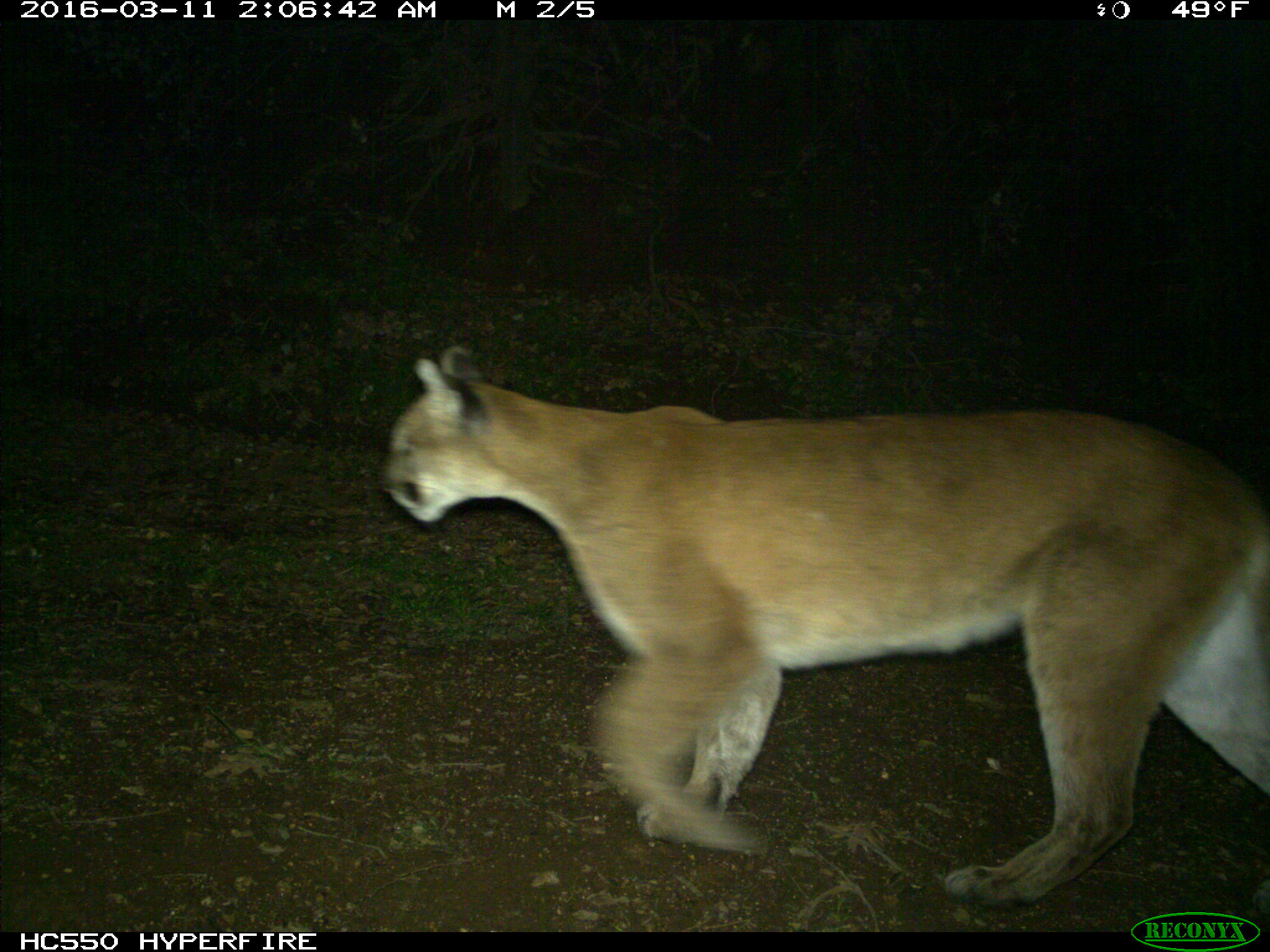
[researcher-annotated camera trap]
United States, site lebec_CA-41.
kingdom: Animalia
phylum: Chordata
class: Mammalia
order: Carnivora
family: Felidae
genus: Puma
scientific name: Puma concolor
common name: mountain lion